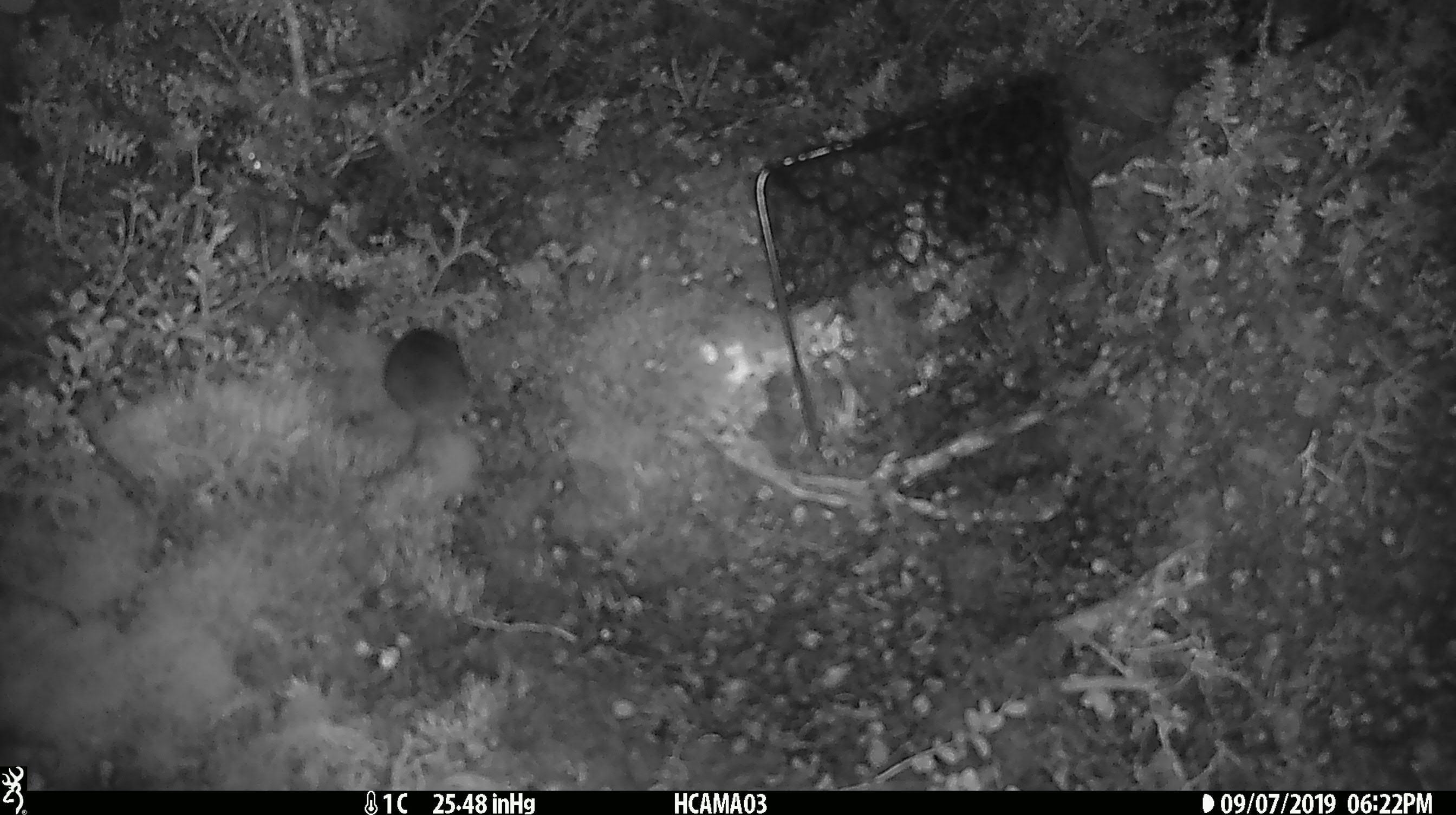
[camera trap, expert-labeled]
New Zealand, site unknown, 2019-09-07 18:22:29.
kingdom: Animalia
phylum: Chordata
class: Mammalia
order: Rodentia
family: Muridae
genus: Mus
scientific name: Mus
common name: mouse